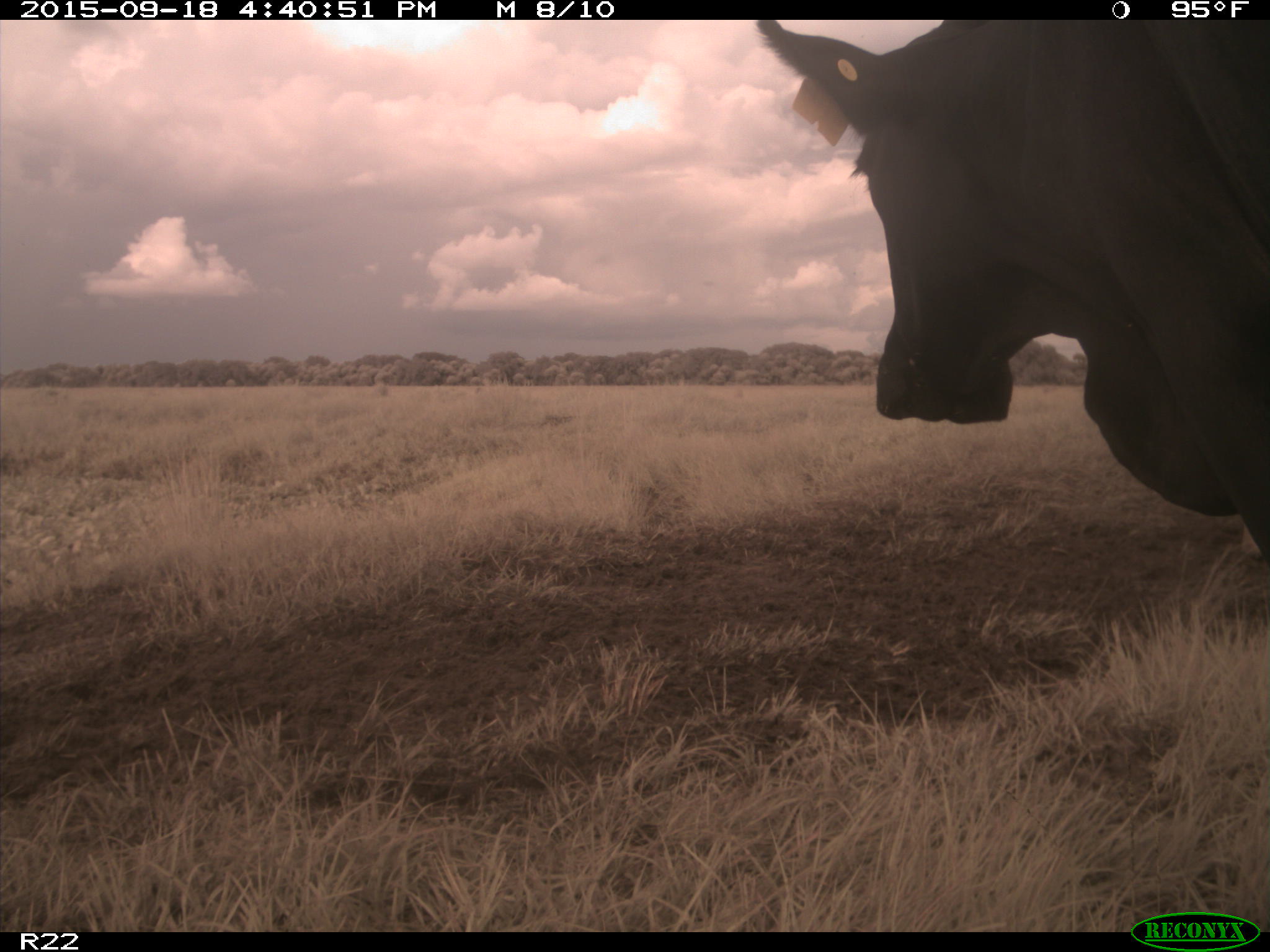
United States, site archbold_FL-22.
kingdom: Animalia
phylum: Chordata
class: Mammalia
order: Artiodactyla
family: Bovidae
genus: Bos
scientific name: Bos taurus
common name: domestic cow